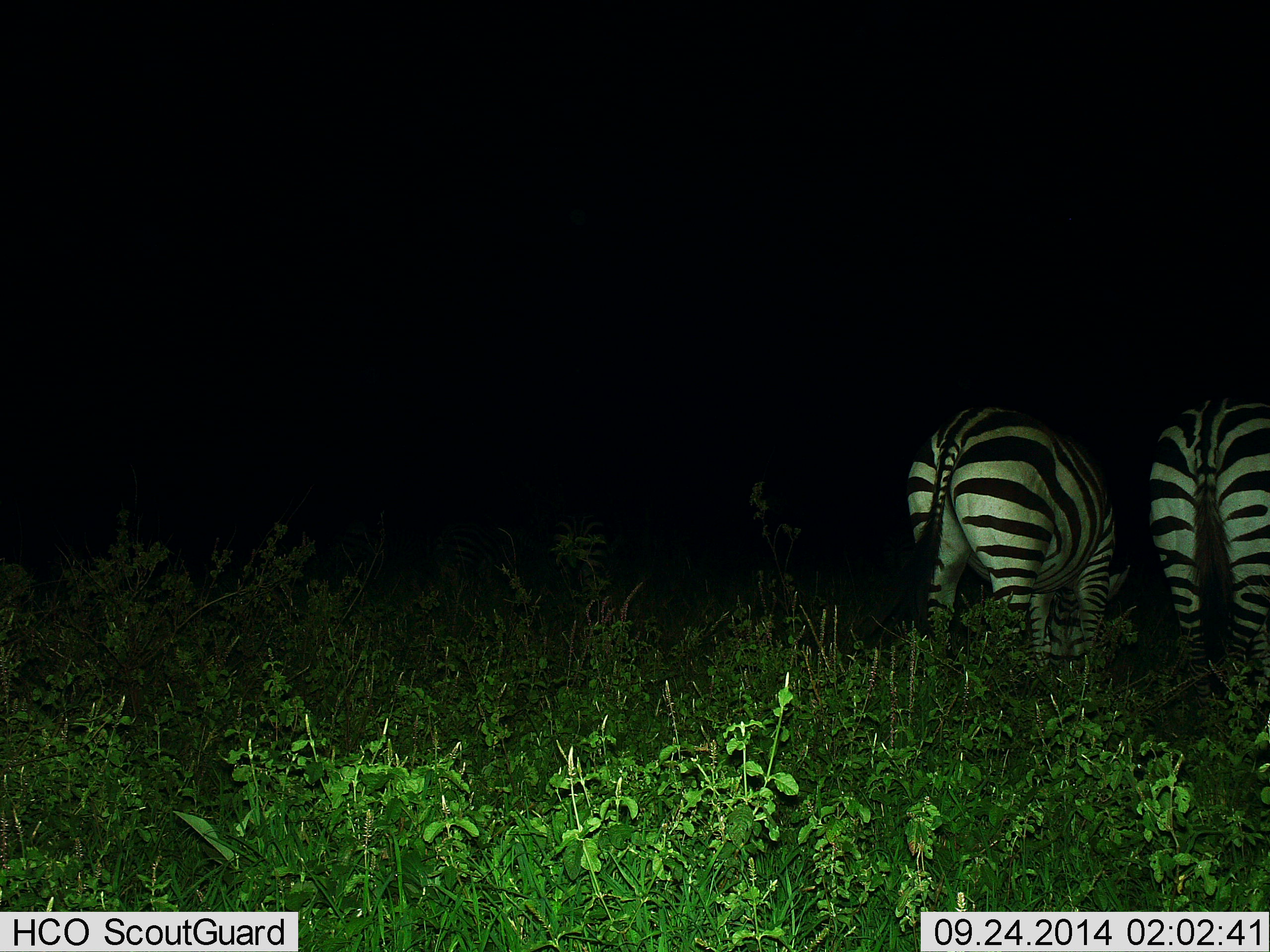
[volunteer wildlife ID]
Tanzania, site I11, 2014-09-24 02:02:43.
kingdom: Animalia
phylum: Chordata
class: Mammalia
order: Perissodactyla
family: Equidae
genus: Equus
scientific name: Equus quagga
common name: plains zebra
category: zebra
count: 2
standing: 40%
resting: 0%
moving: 10%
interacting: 10%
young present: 0%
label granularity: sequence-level